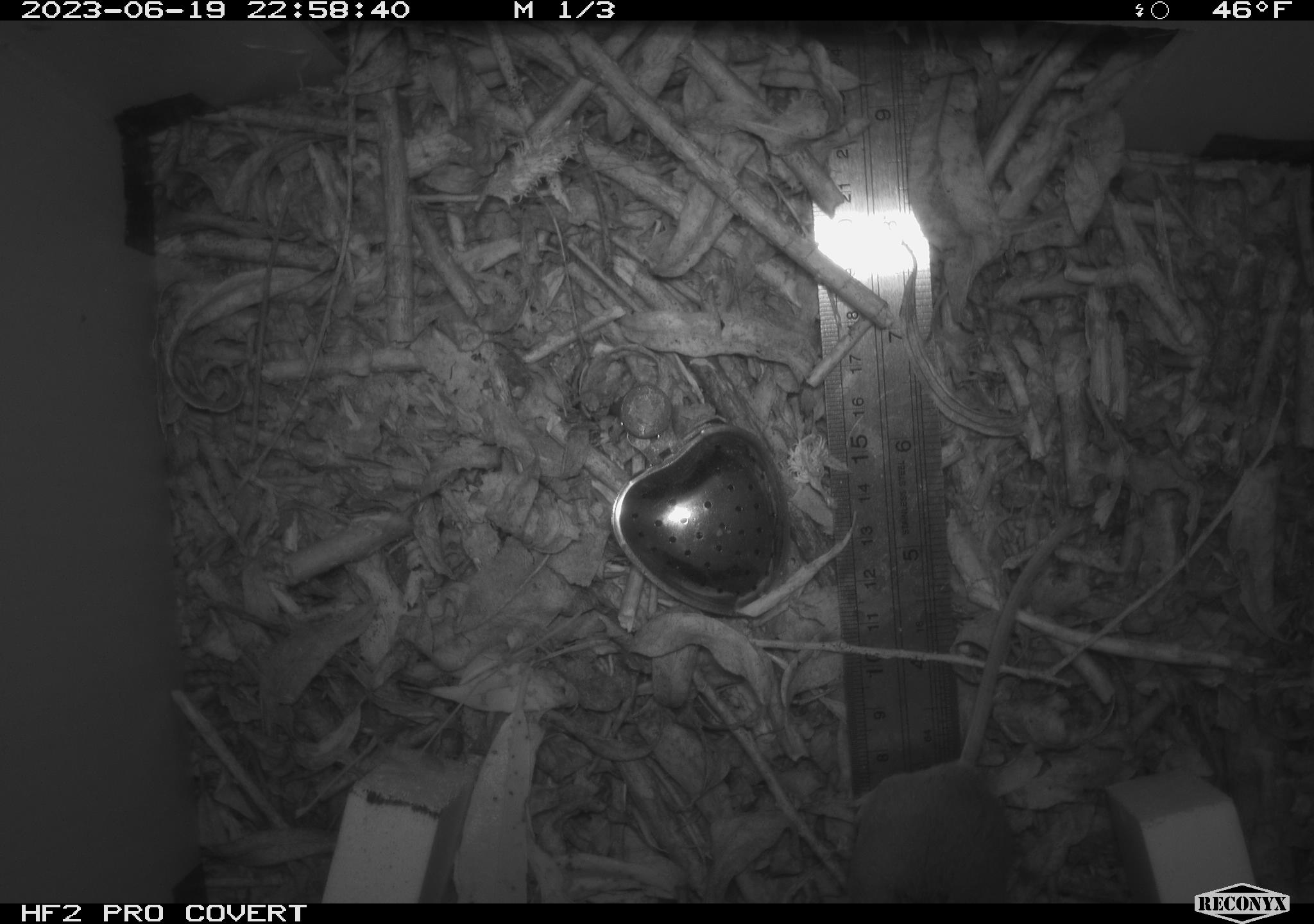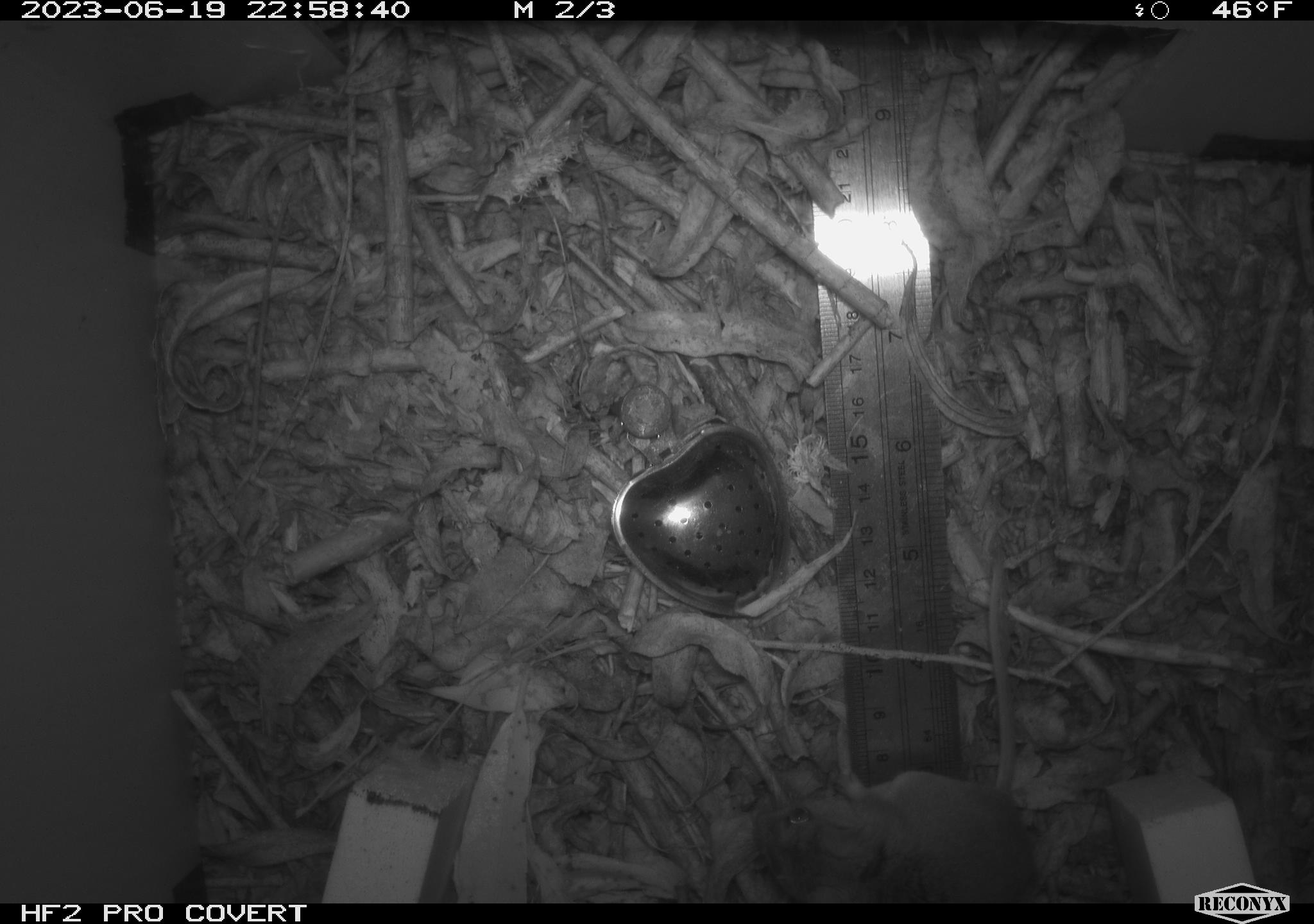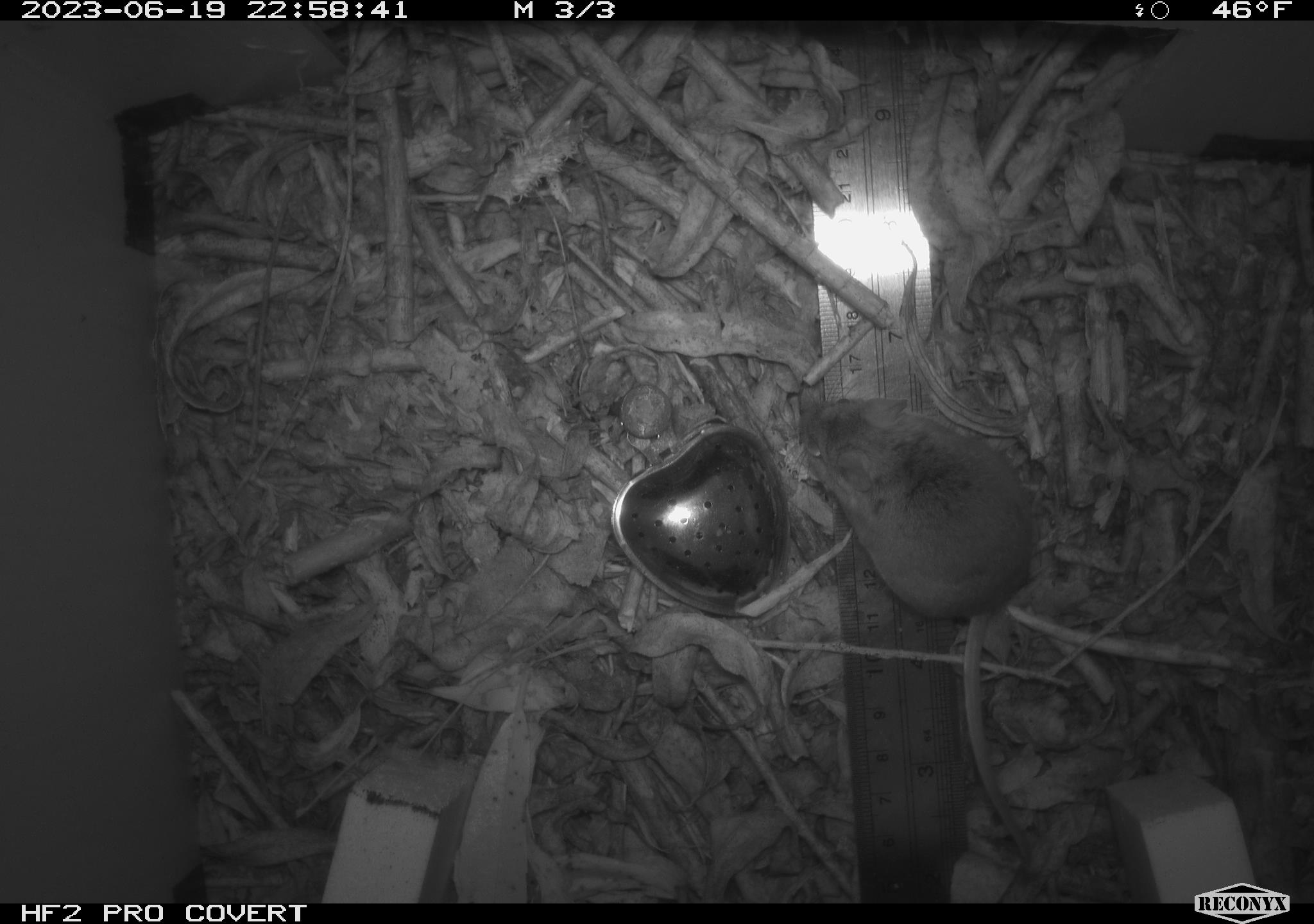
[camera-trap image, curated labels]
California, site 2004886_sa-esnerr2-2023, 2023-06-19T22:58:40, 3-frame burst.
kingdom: Animalia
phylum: Chordata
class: Mammalia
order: Rodentia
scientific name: Rodentia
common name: mouse species